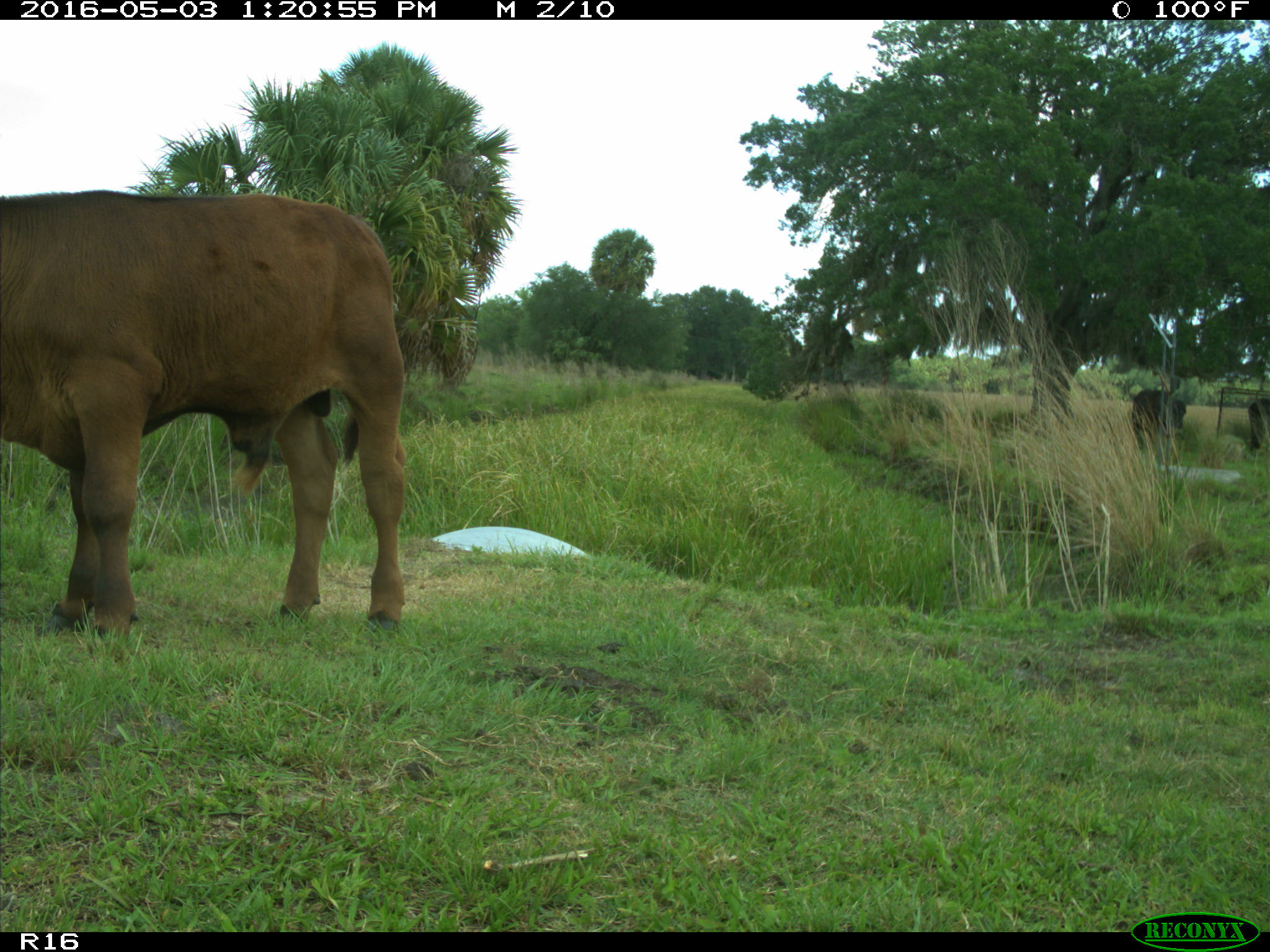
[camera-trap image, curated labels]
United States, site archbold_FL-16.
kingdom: Animalia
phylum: Chordata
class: Mammalia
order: Artiodactyla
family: Bovidae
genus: Bos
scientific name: Bos taurus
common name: domestic cow